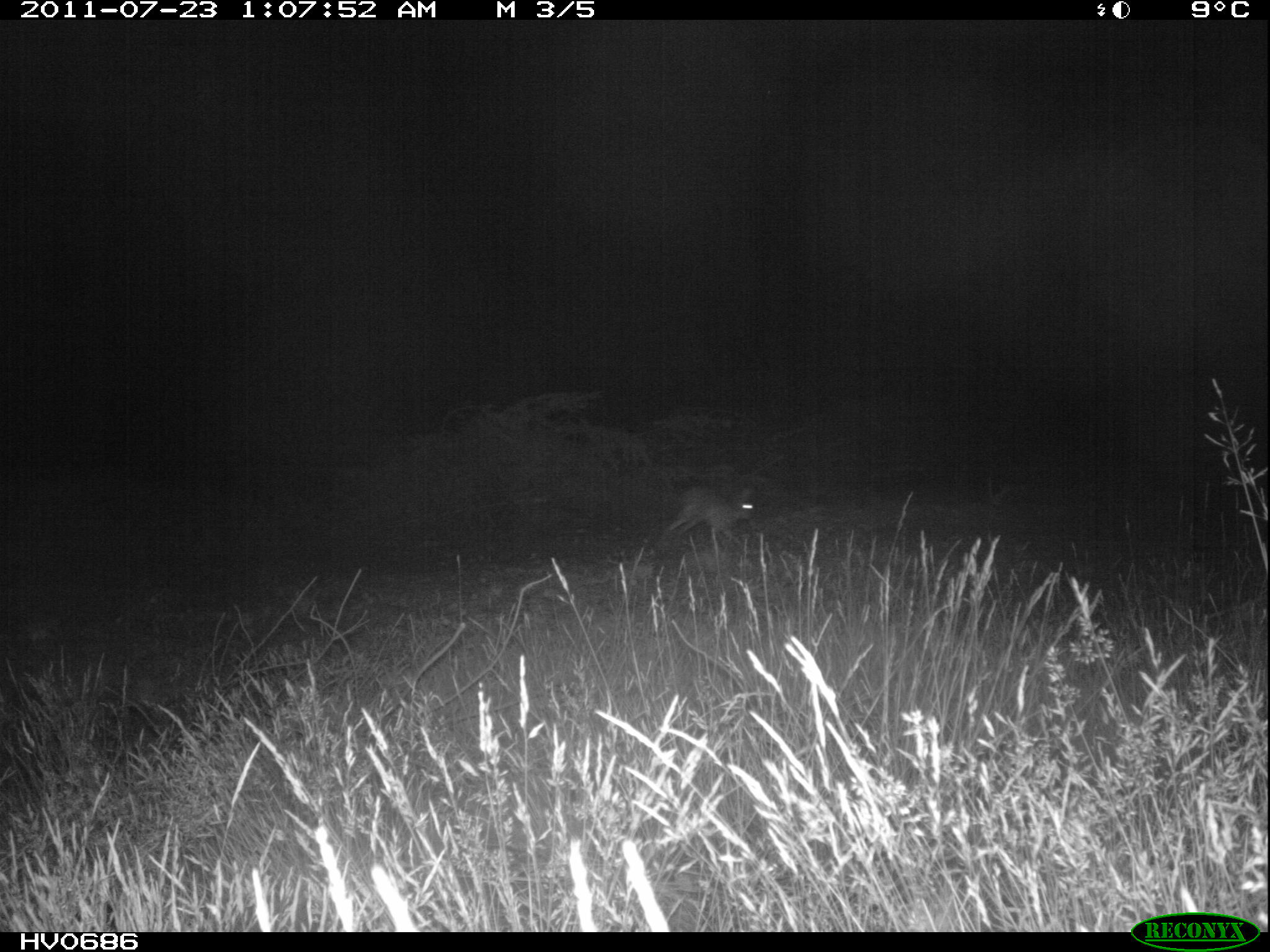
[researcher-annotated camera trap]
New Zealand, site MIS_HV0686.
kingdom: Animalia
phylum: Chordata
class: Mammalia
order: Lagomorpha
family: Leporidae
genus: Lepus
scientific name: Lepus europaeus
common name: brown hare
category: hare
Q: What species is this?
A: Hare (brown hare) (Lepus europaeus).